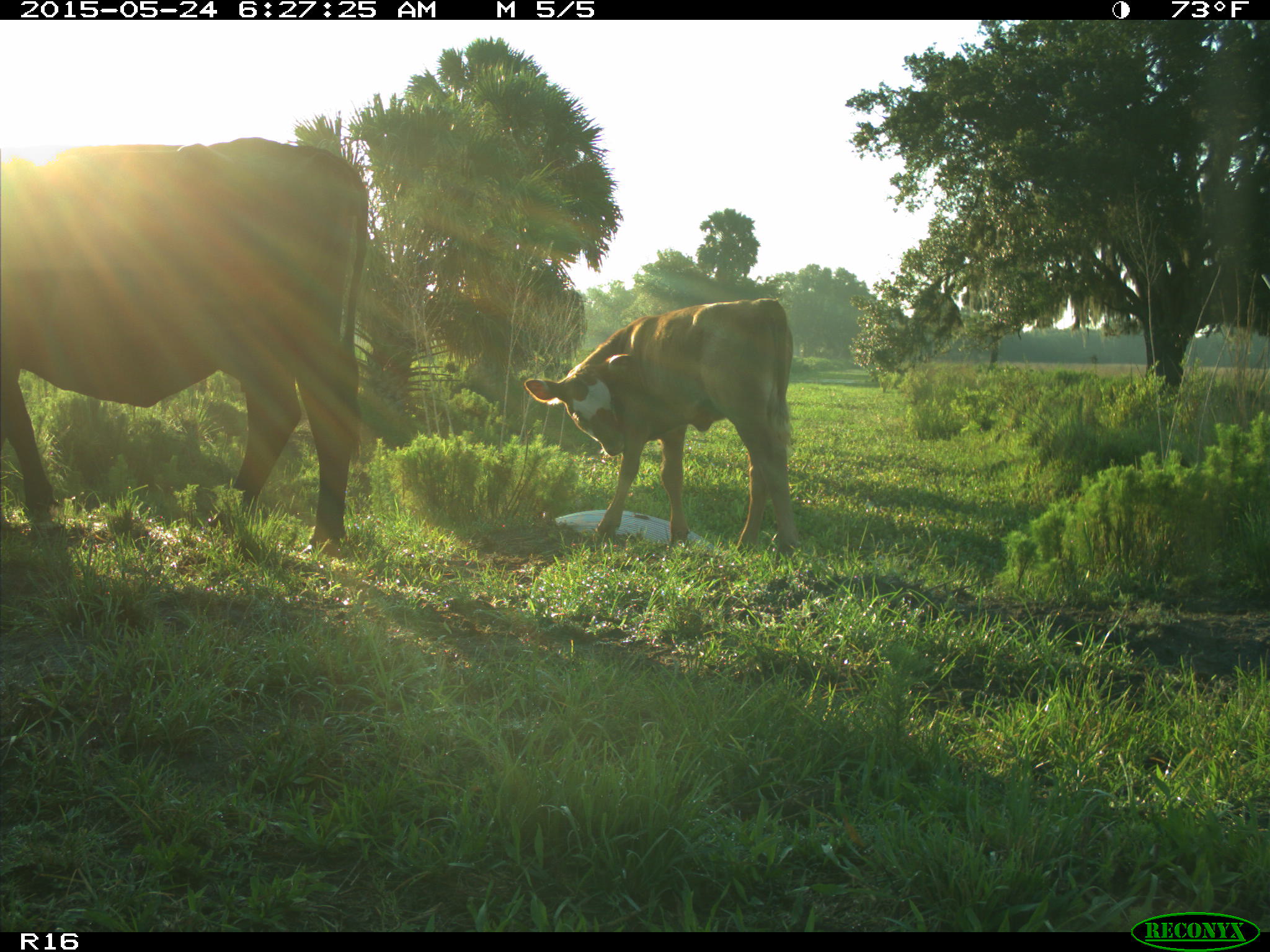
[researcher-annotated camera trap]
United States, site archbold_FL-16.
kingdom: Animalia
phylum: Chordata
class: Mammalia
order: Artiodactyla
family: Bovidae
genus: Bos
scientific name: Bos taurus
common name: domestic cow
Bos taurus (domestic cow).